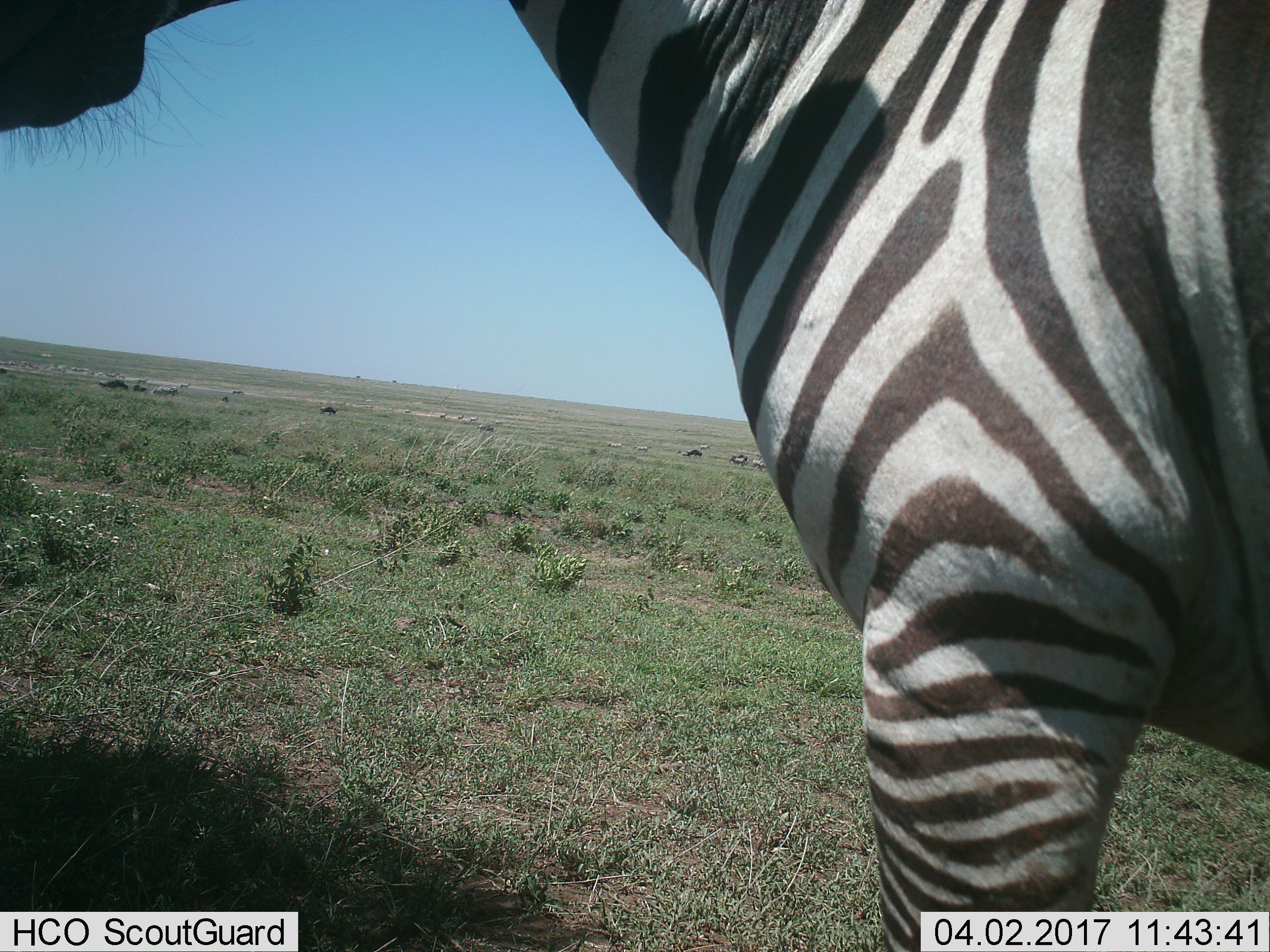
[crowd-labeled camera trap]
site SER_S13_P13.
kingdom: Animalia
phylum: Chordata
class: Mammalia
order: Perissodactyla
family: Equidae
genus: Equus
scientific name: Equus quagga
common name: plains zebra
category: zebraplains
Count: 1.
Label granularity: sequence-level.